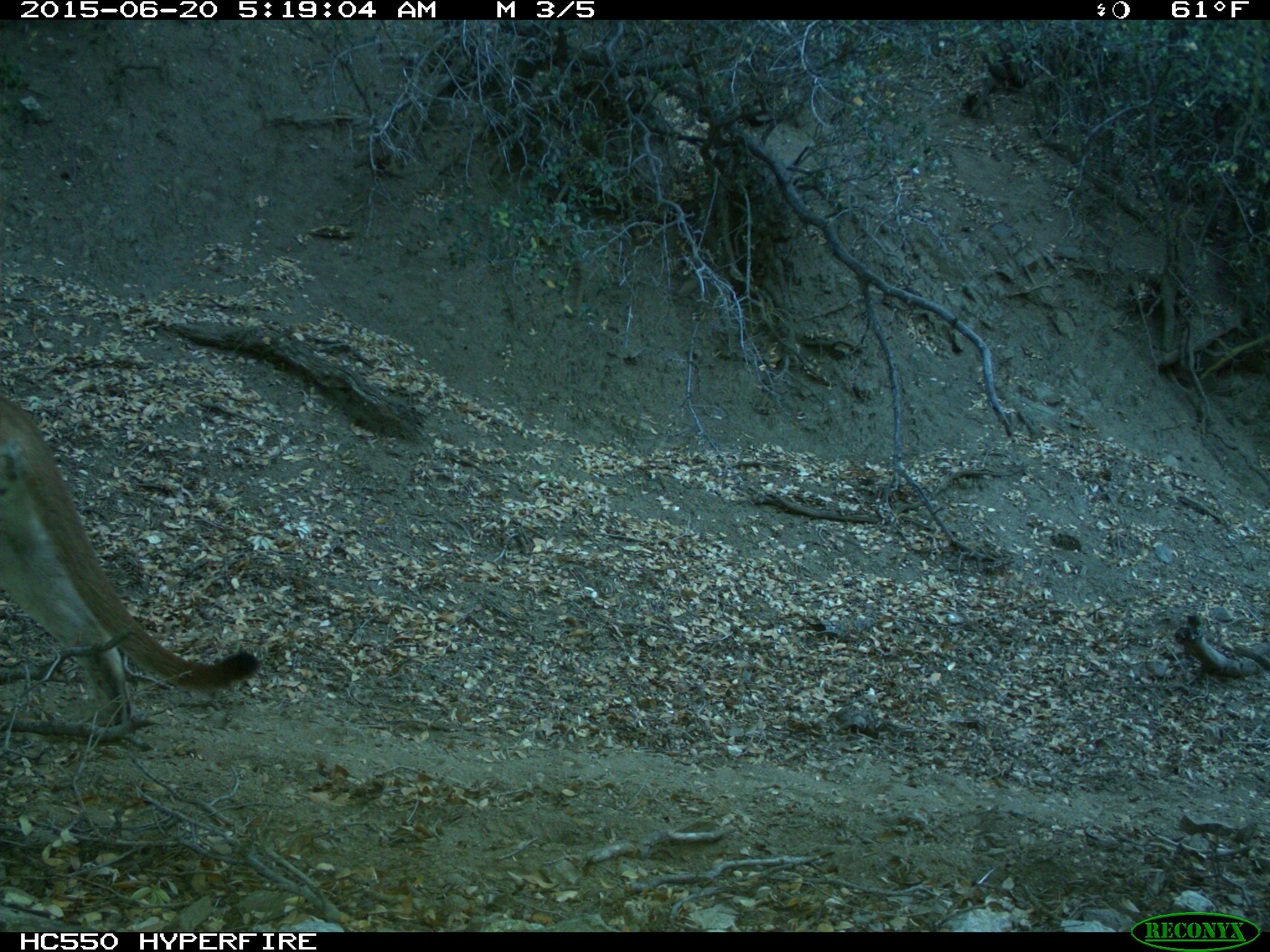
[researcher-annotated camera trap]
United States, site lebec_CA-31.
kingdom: Animalia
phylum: Chordata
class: Mammalia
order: Carnivora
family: Felidae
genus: Puma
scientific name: Puma concolor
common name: mountain lion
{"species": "Puma concolor (mountain lion)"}